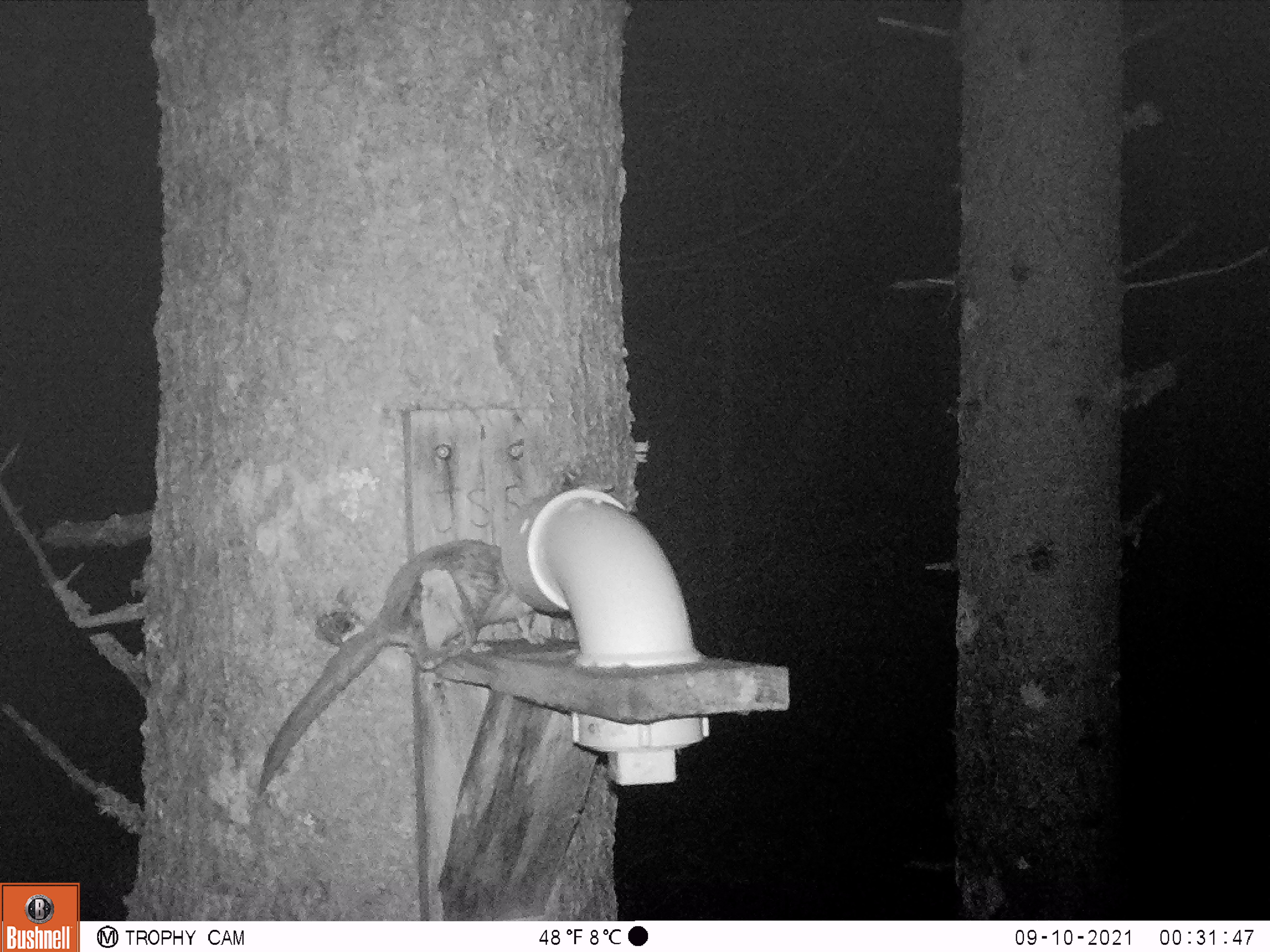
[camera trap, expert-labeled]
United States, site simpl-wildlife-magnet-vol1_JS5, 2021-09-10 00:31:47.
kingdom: Animalia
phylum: Chordata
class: Mammalia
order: Rodentia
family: Sciuridae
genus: Glaucomys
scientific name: Glaucomys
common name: flying squirrel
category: flying squirrel sp.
Flying squirrel sp. (flying squirrel) (Glaucomys).